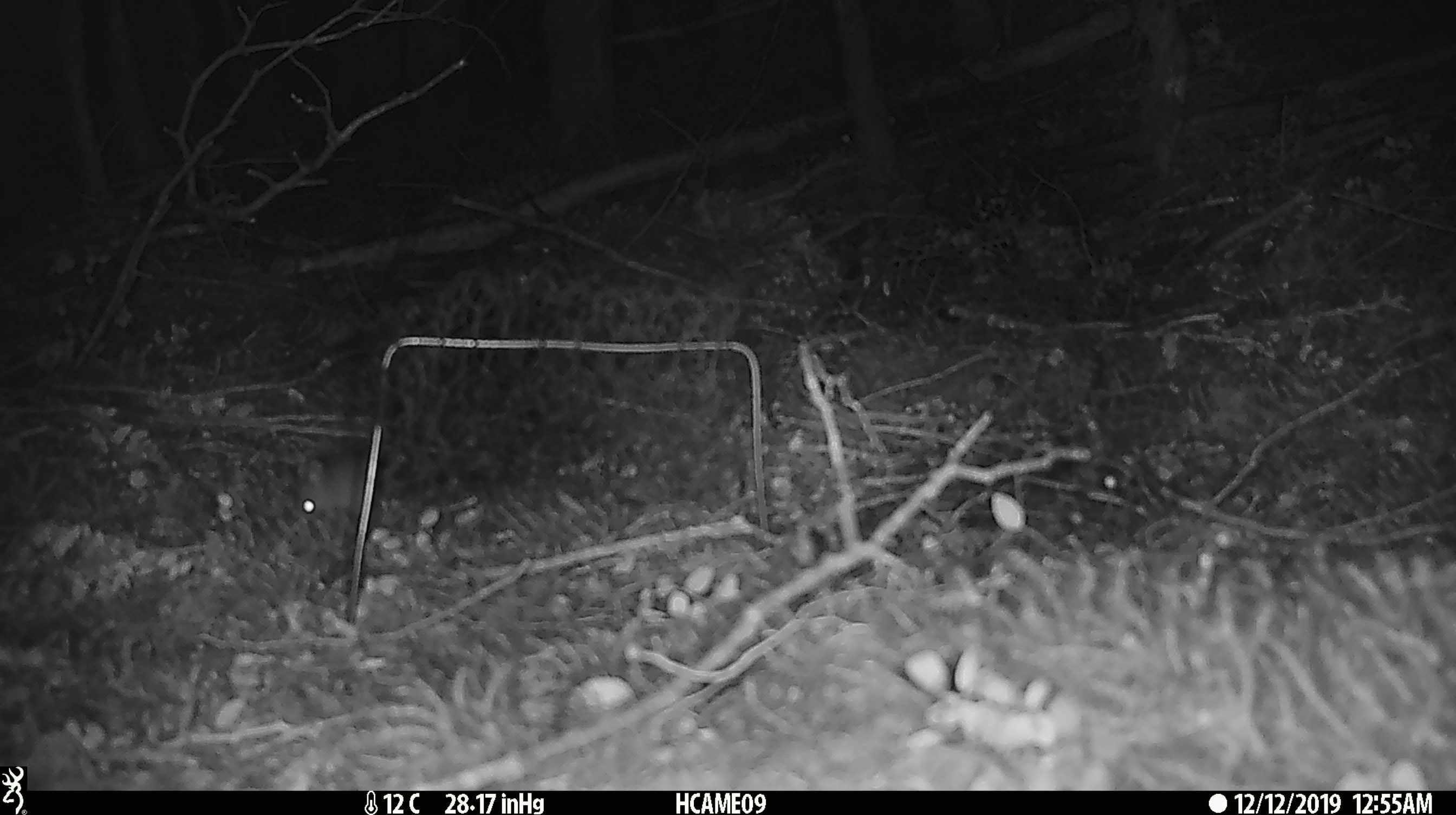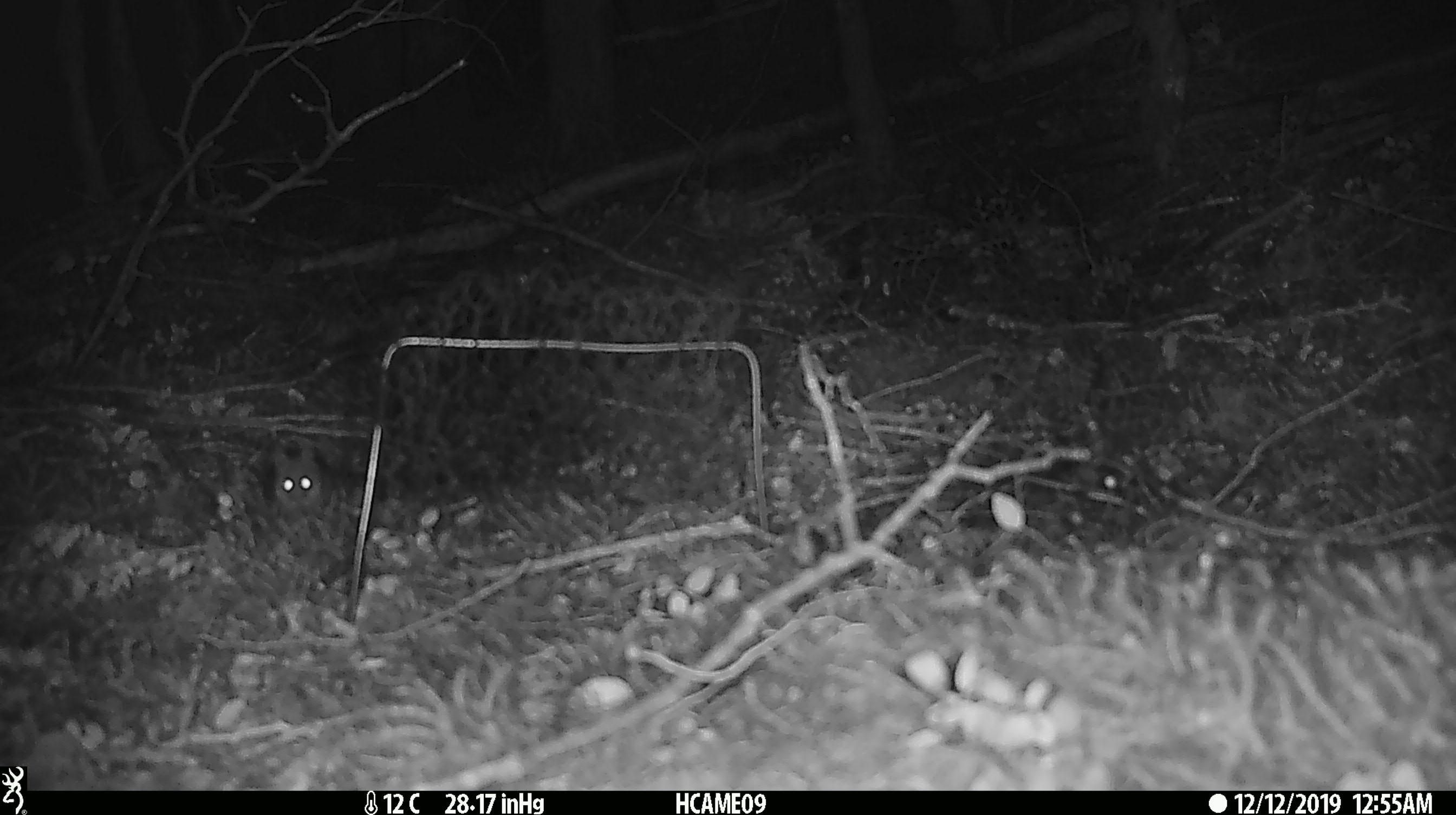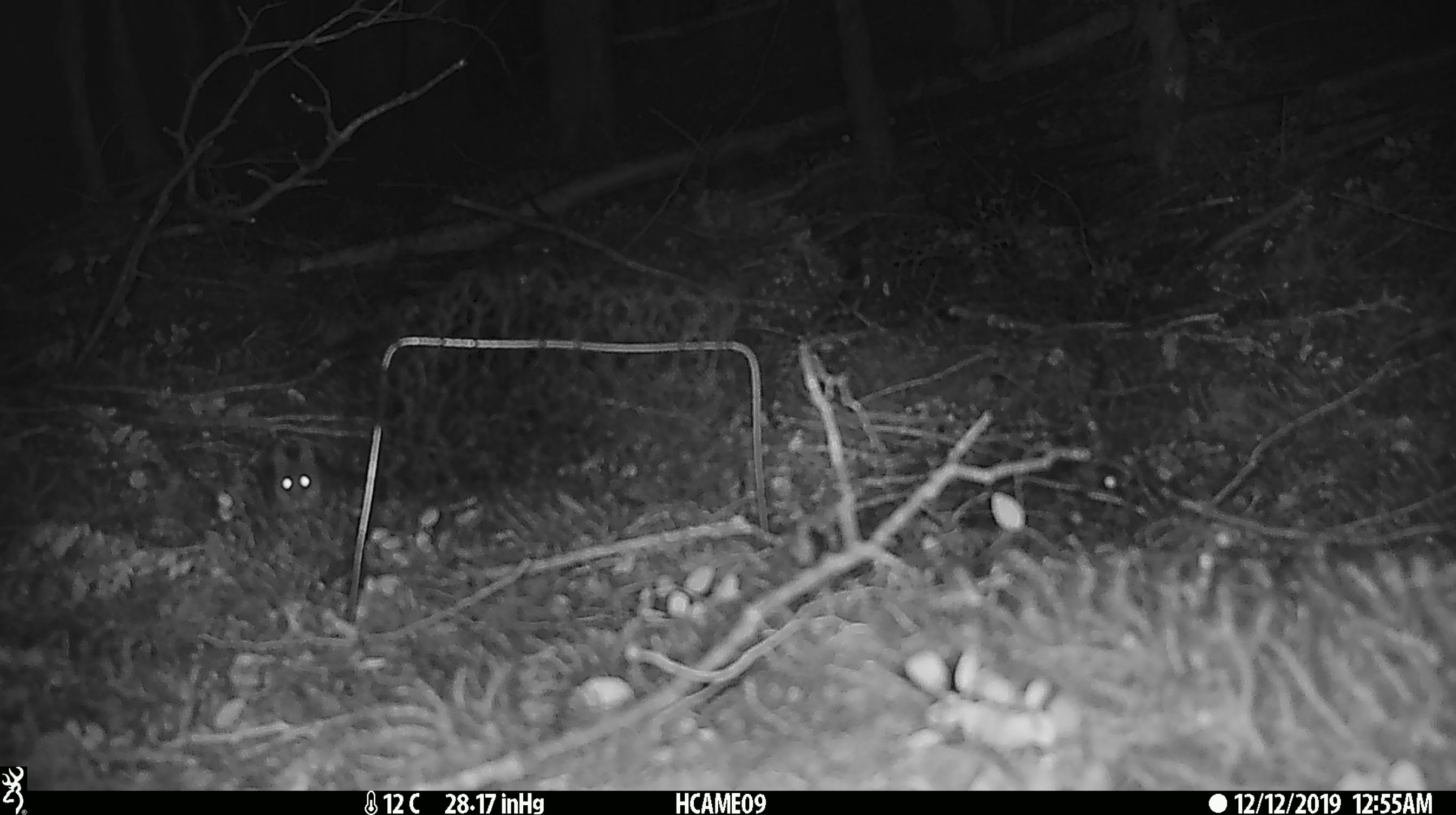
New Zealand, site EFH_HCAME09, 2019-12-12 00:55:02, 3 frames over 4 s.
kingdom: Animalia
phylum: Chordata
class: Mammalia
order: Rodentia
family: Muridae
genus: Mus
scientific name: Mus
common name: mouse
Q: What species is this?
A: Mouse (Mus).